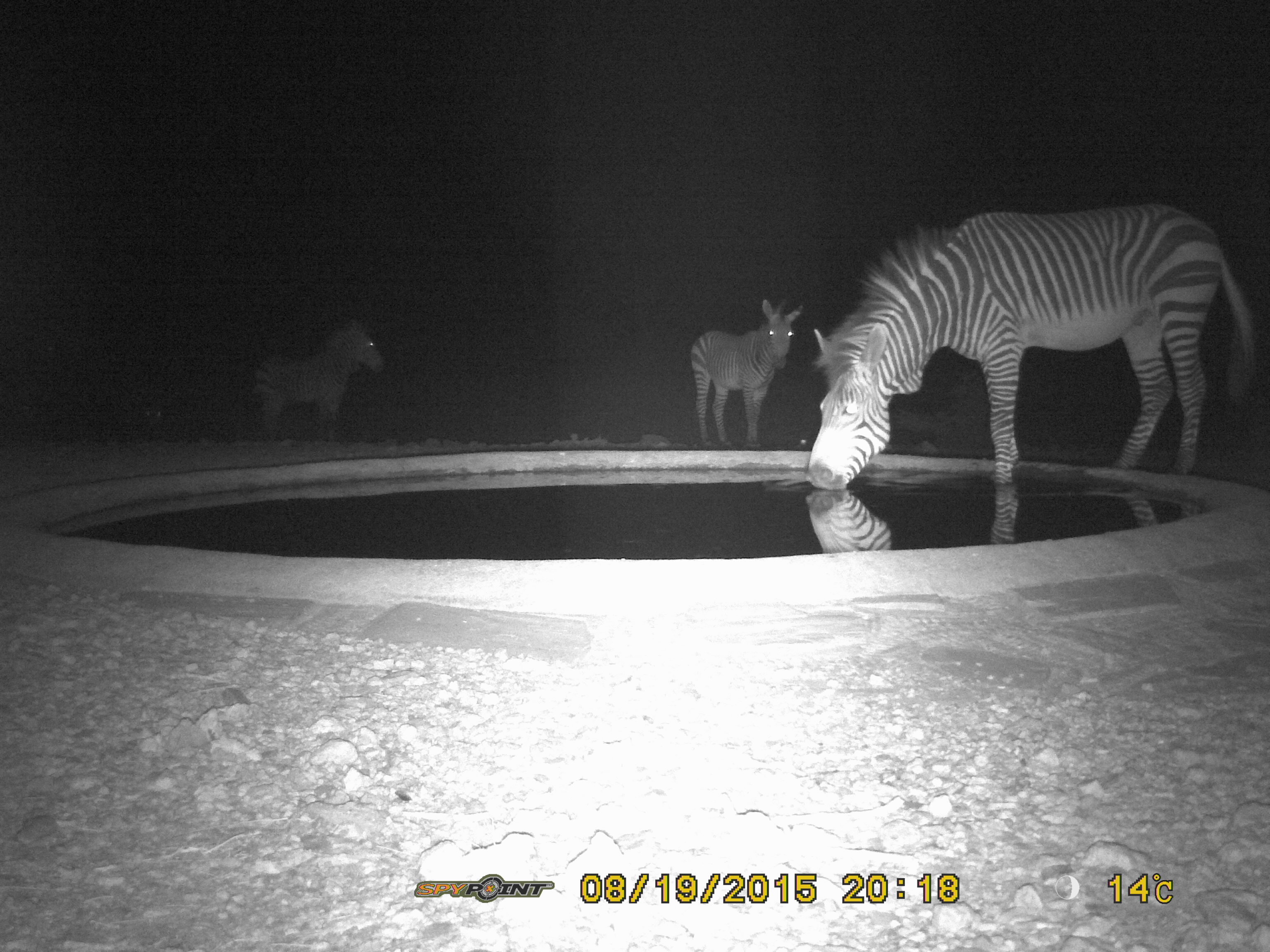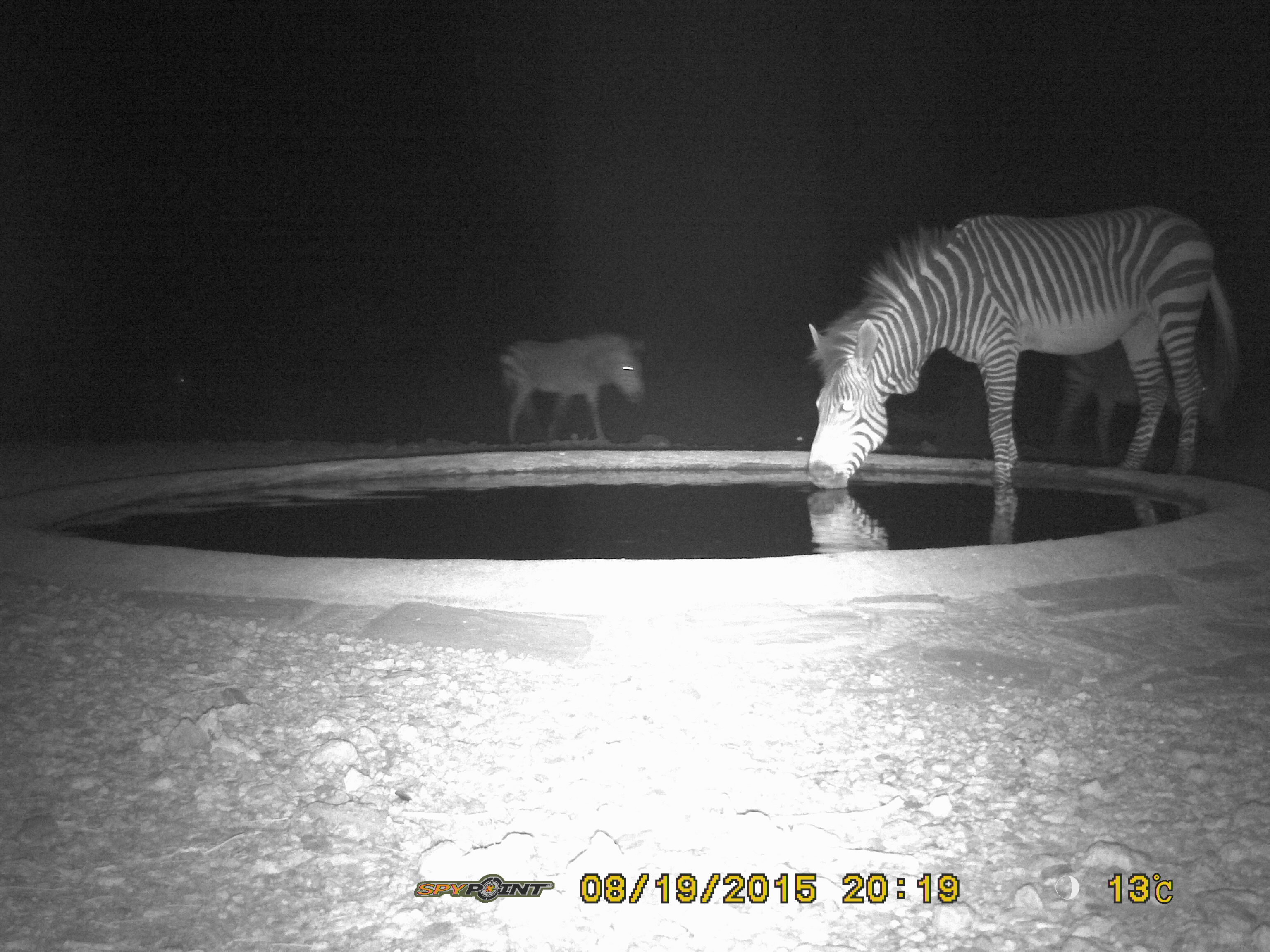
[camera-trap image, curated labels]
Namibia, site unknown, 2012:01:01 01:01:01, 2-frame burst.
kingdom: Animalia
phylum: Chordata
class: Mammalia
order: Perissodactyla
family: Equidae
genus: Equus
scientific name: Equus zebra hartmannae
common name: hartmann's mountain zebra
Equus zebra hartmannae (hartmann's mountain zebra).